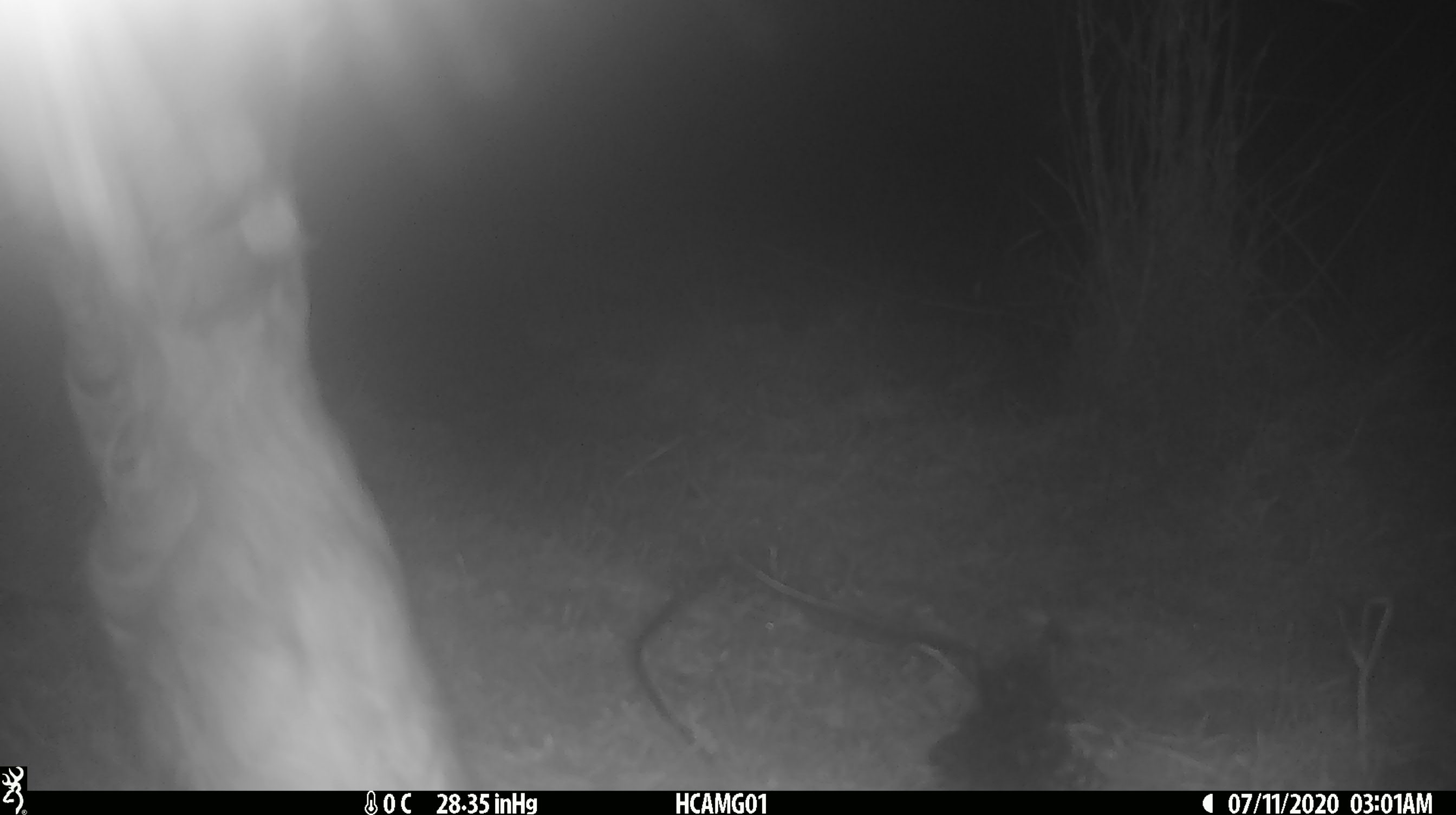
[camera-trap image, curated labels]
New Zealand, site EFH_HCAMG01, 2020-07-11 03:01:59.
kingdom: Animalia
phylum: Chordata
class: Mammalia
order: Artiodactyla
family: Bovidae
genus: Bos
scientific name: Bos taurus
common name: domestic cow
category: cow